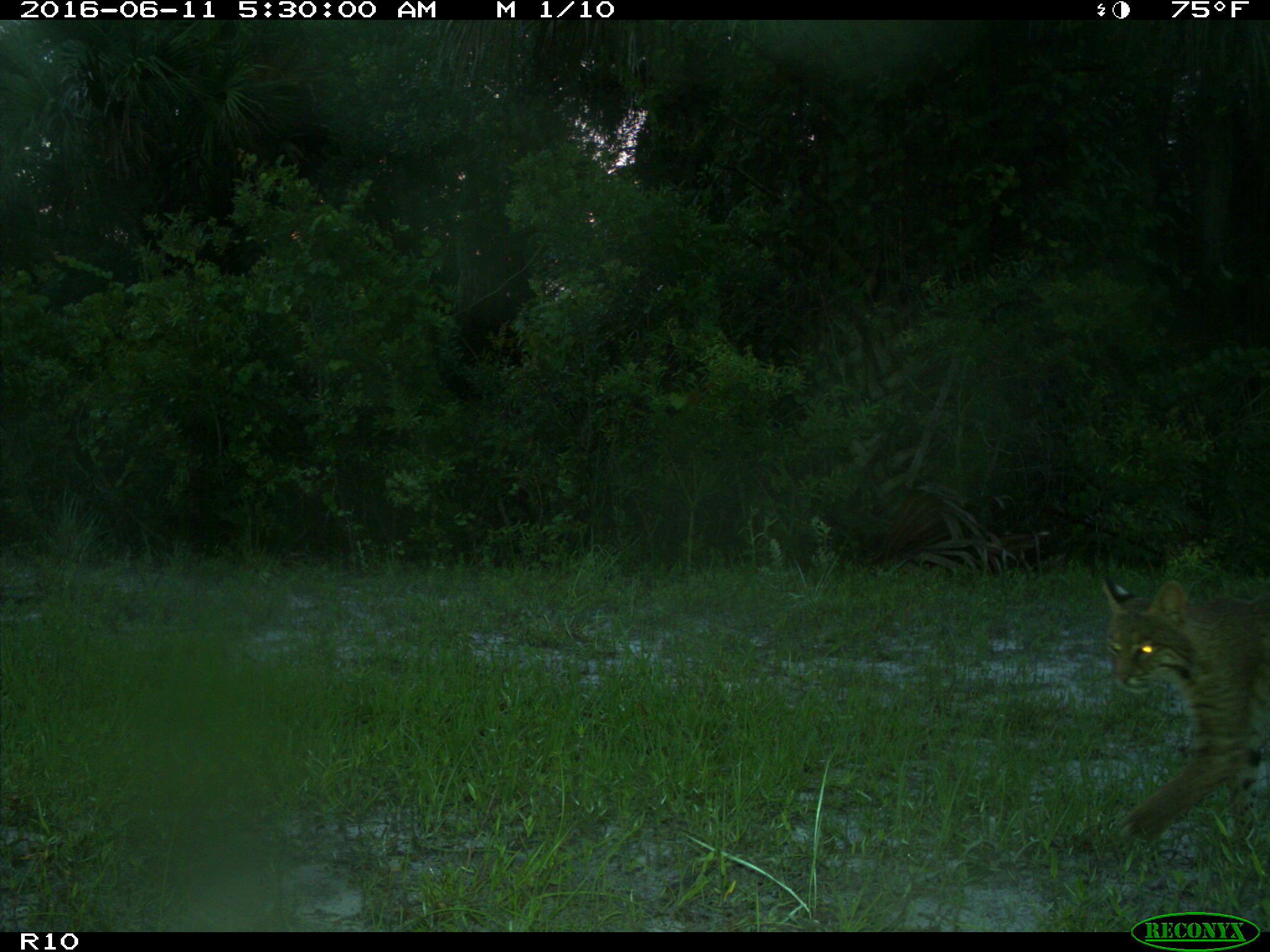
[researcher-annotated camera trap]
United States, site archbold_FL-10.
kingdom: Animalia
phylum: Chordata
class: Mammalia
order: Carnivora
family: Felidae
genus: Lynx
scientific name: Lynx rufus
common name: bobcat